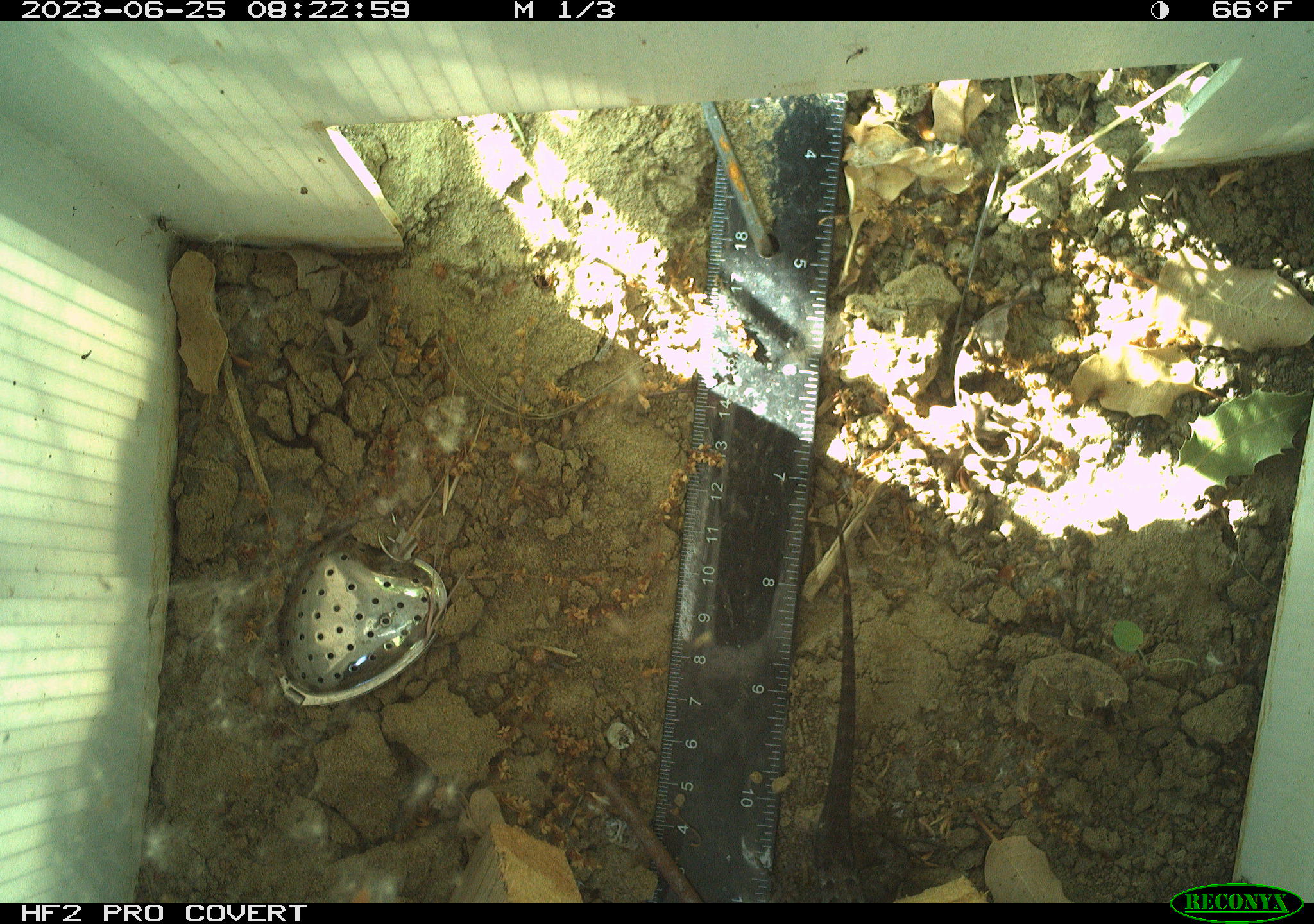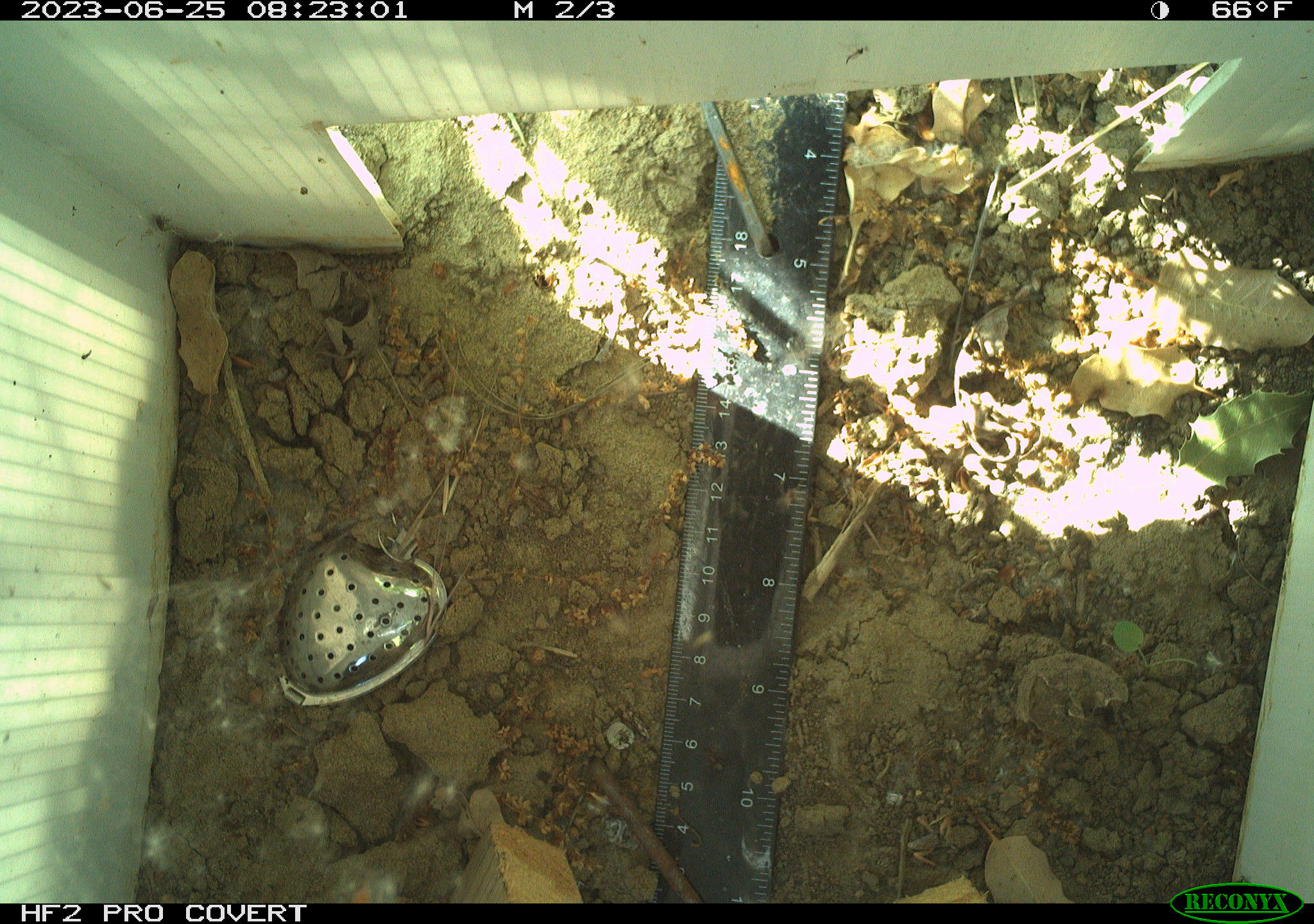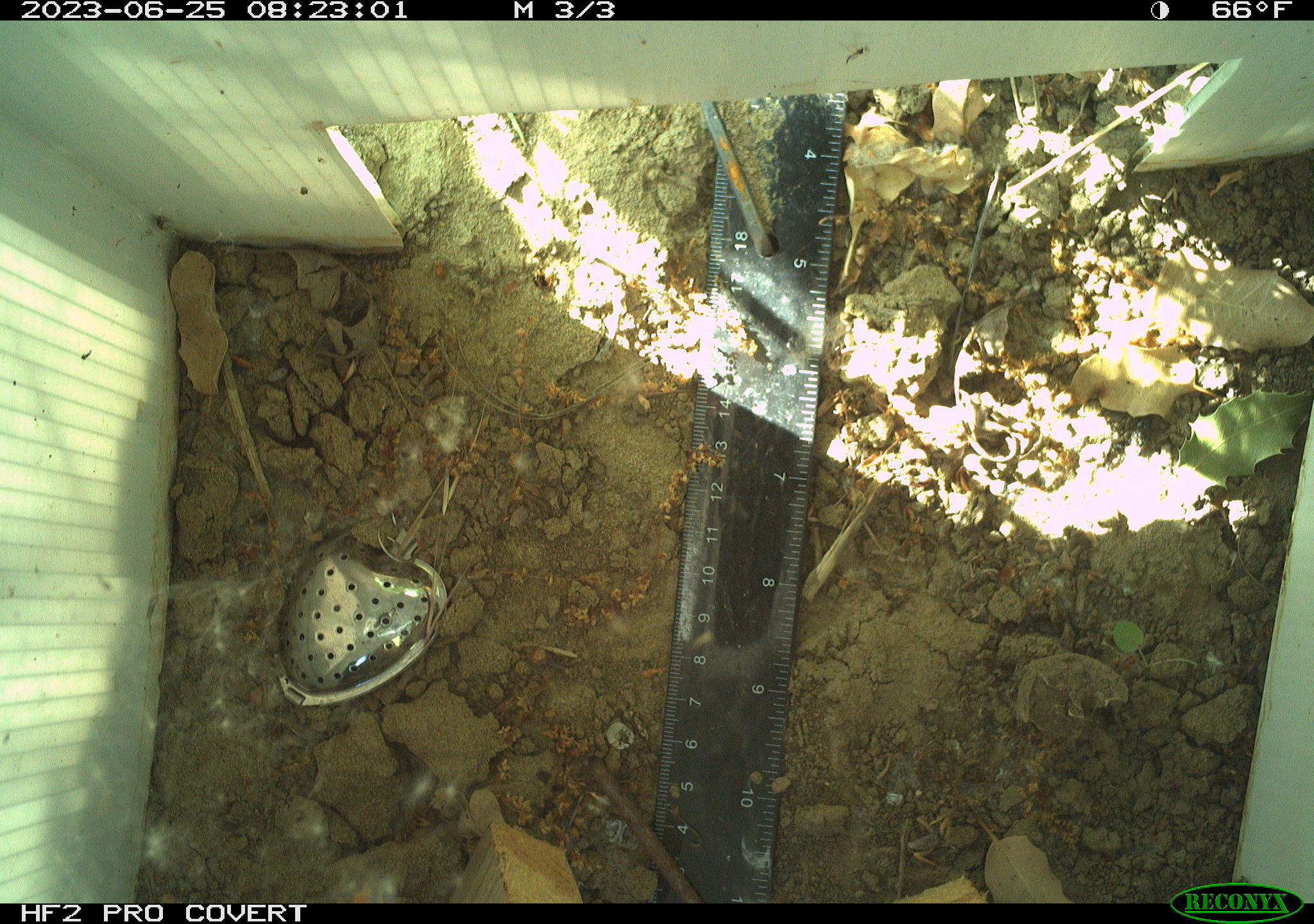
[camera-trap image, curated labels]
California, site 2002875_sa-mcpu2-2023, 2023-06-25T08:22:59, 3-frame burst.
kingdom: Animalia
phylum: Chordata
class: Reptilia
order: Squamata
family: Phrynosomatidae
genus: Sceloporus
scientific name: Sceloporus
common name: spiny lizards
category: sceloporus species